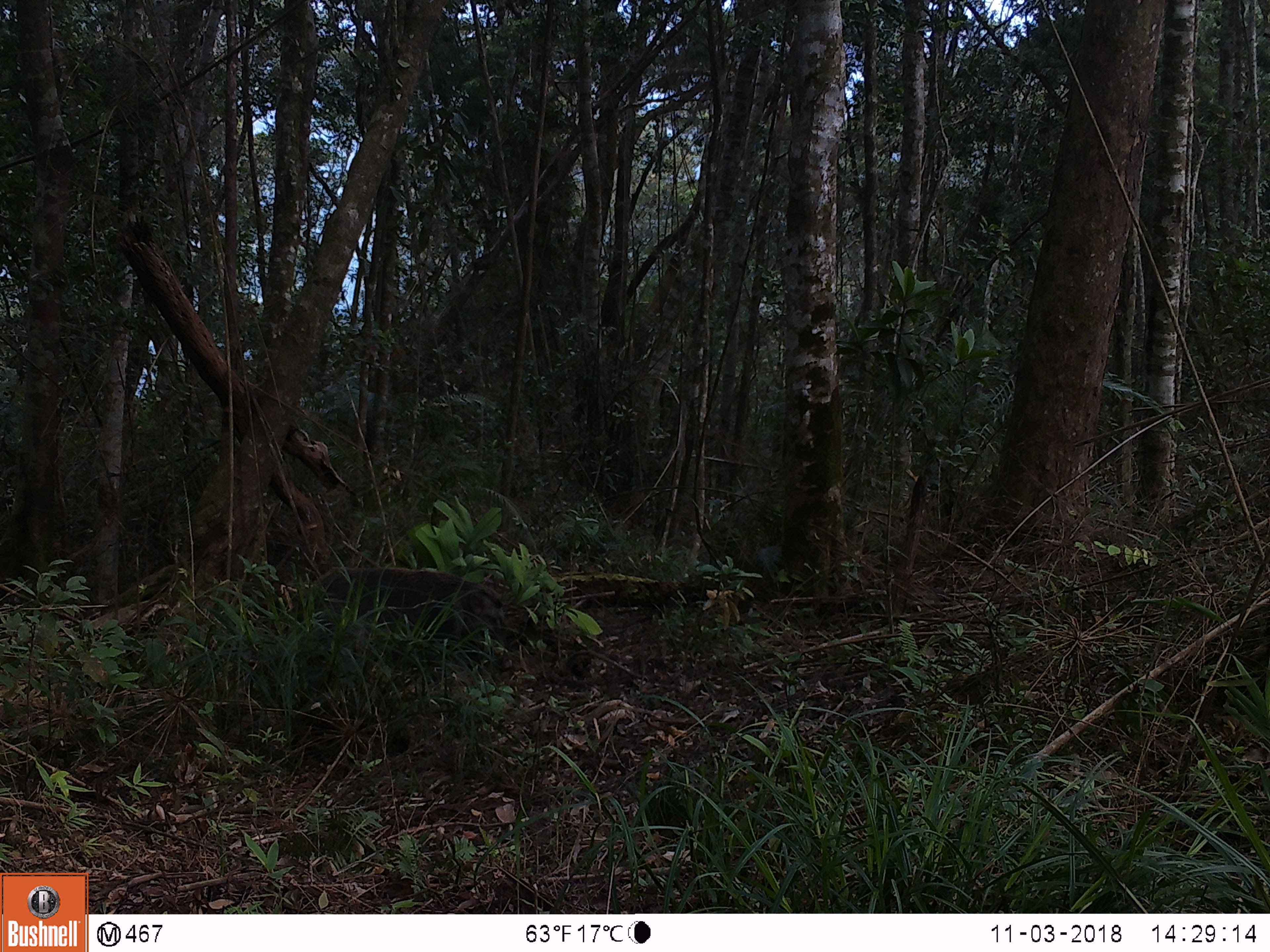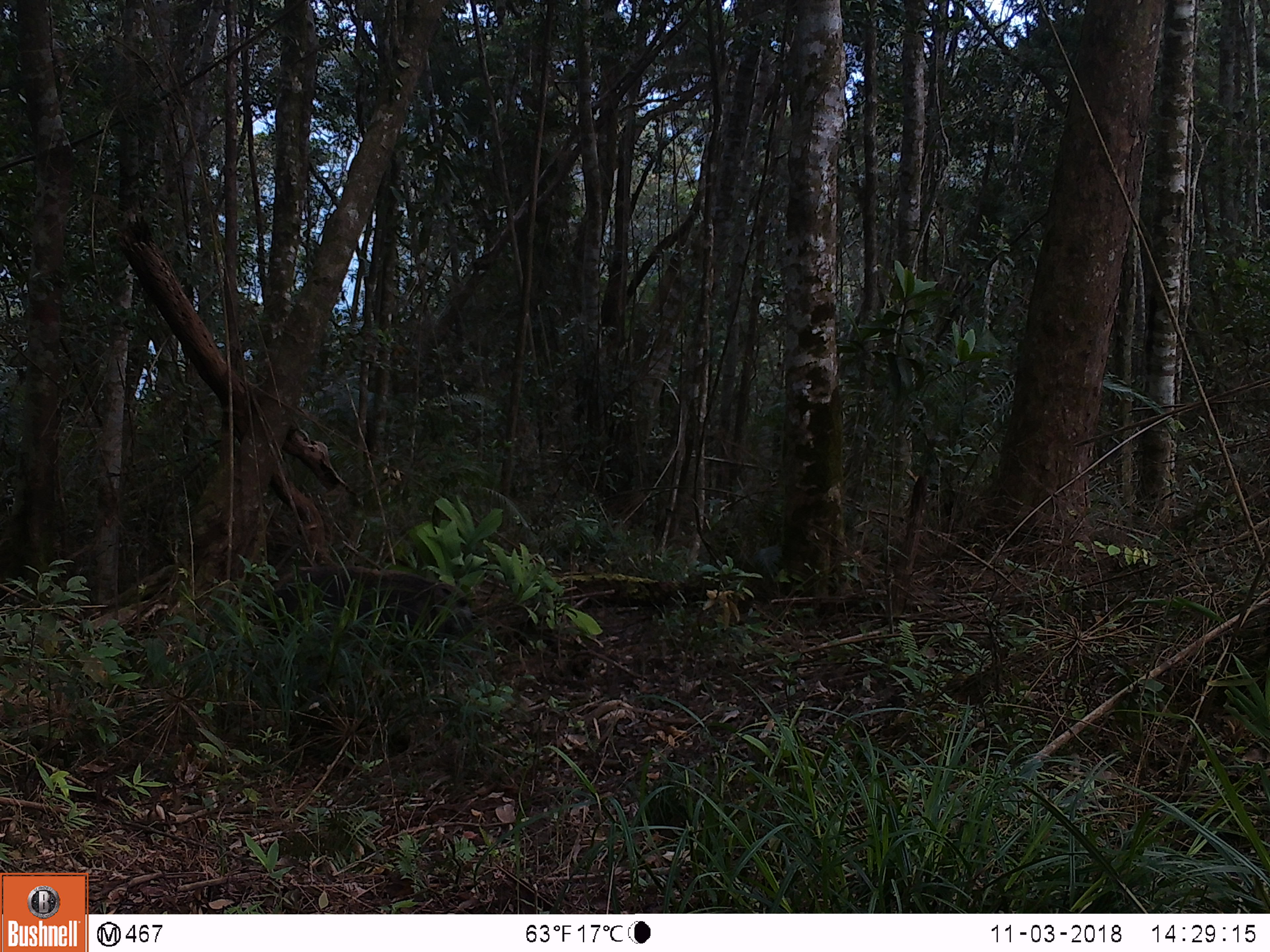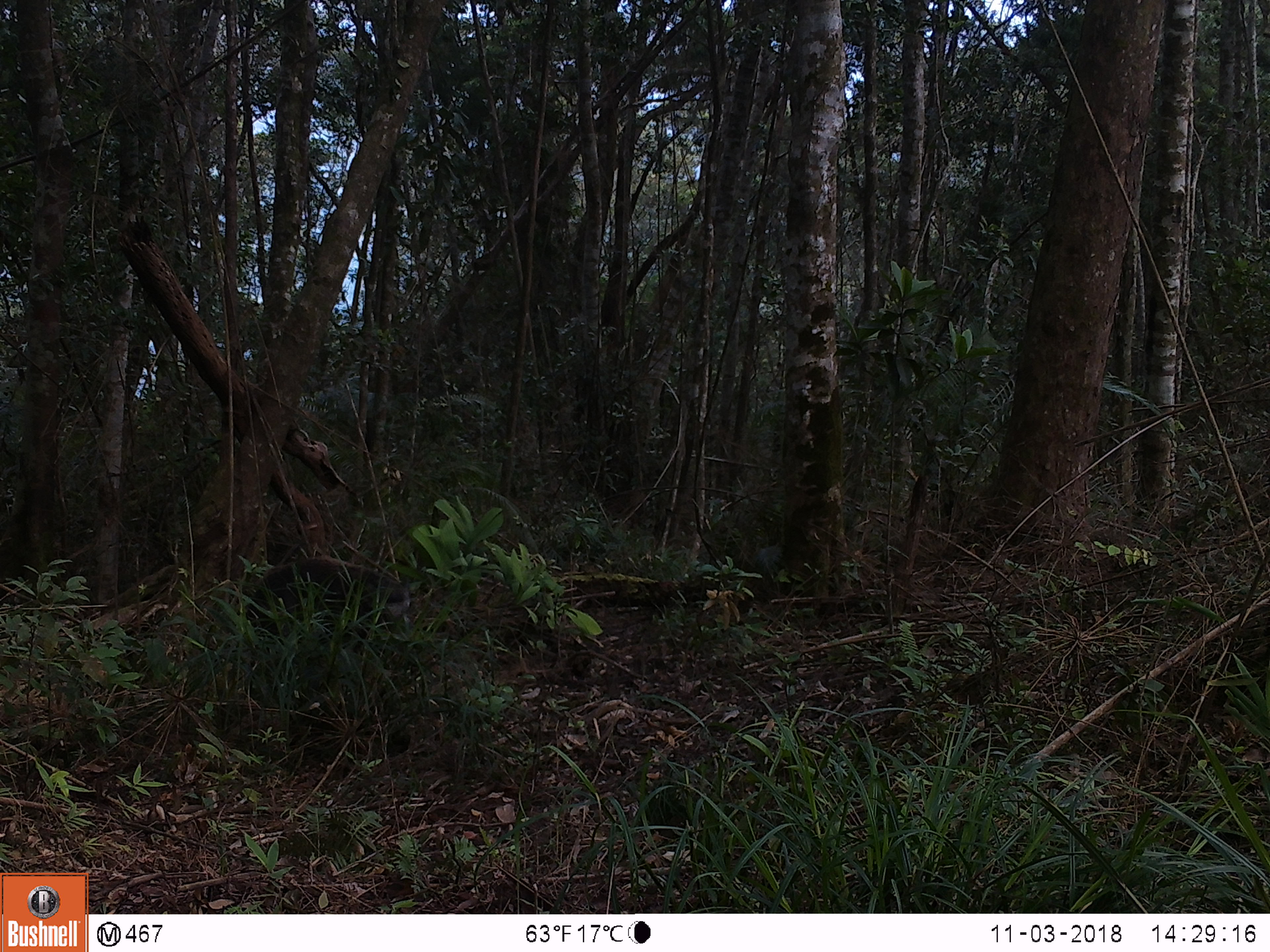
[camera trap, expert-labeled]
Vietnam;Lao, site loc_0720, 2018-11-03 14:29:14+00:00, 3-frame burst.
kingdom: Animalia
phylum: Chordata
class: Mammalia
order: Artiodactyla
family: Suidae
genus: Sus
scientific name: Sus scrofa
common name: eurasian wild pig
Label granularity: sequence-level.